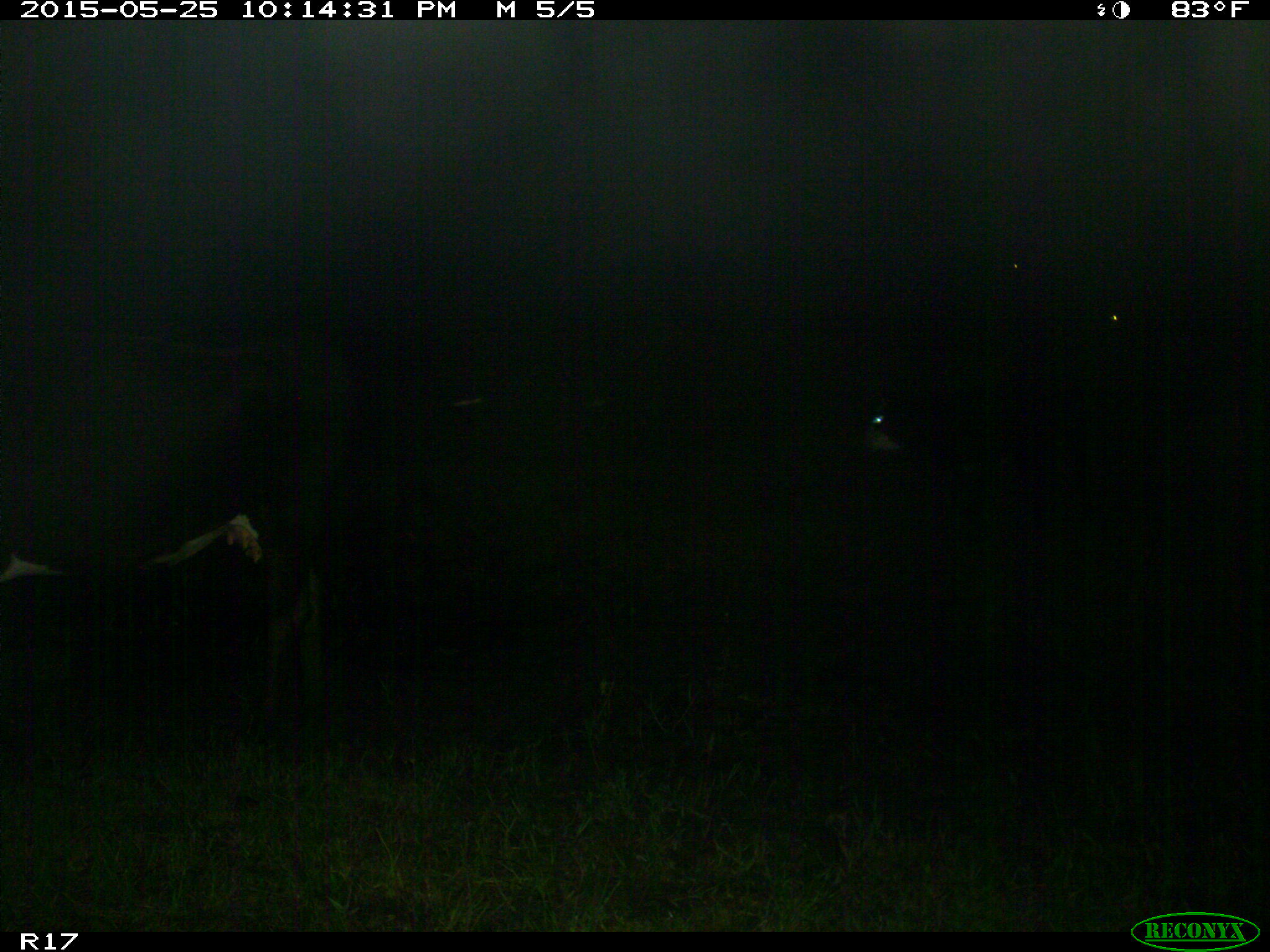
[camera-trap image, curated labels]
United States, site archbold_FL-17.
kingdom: Animalia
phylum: Chordata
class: Mammalia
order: Artiodactyla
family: Bovidae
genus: Bos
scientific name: Bos taurus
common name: domestic cow